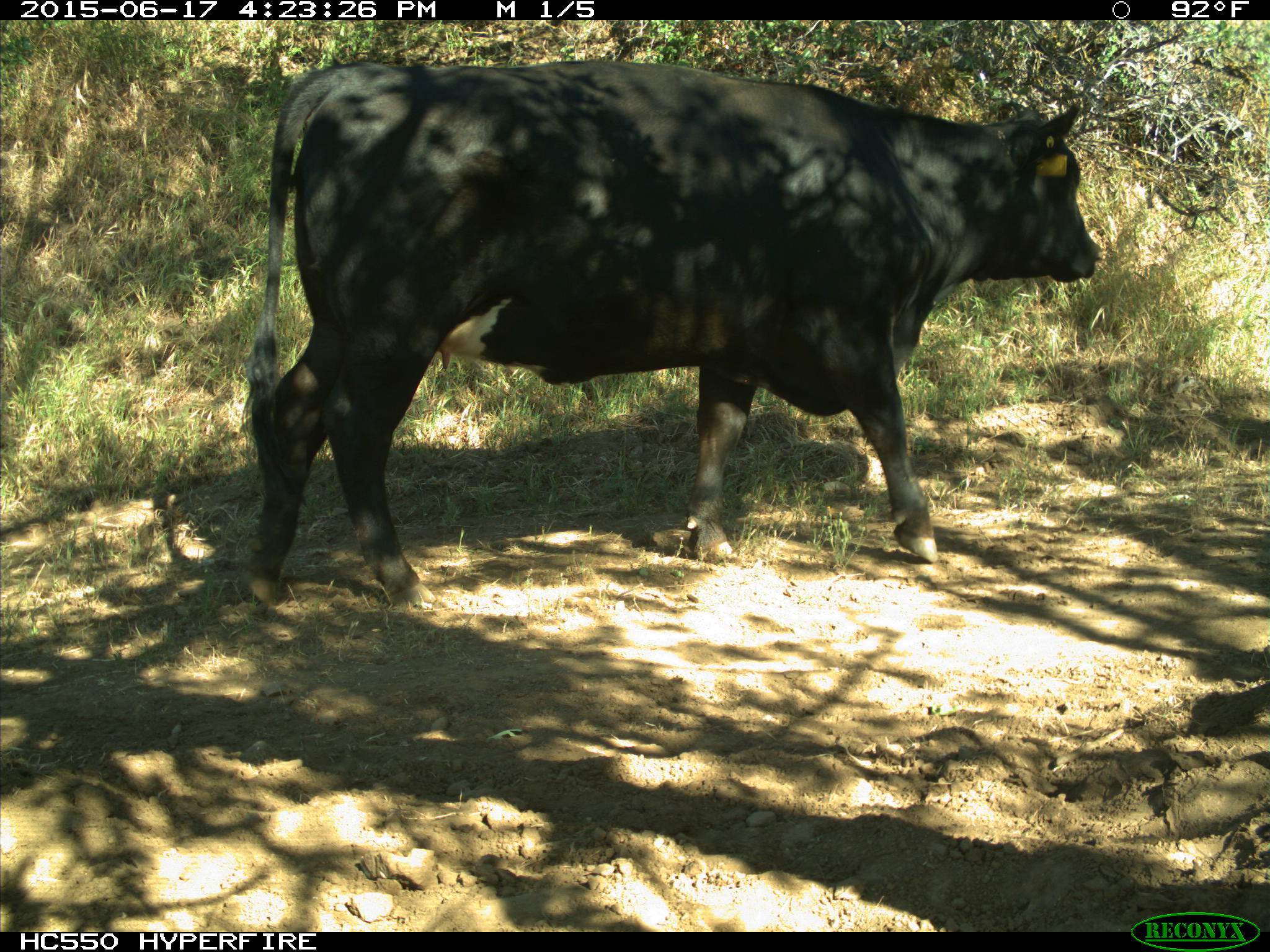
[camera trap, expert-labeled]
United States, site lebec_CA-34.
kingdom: Animalia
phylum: Chordata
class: Mammalia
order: Artiodactyla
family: Bovidae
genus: Bos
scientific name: Bos taurus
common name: domestic cow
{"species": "Bos taurus (domestic cow)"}